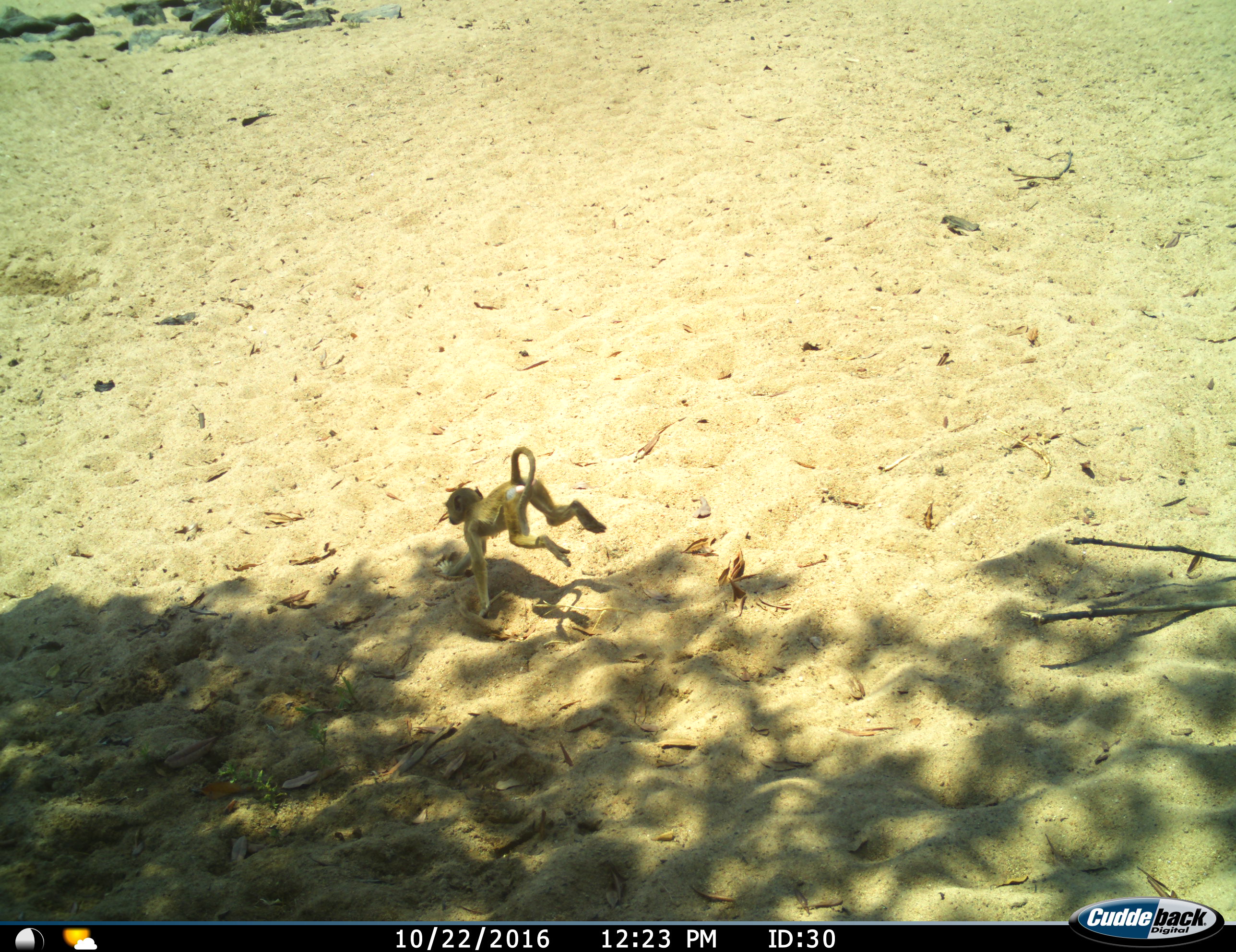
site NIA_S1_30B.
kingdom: Animalia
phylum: Chordata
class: Mammalia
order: Primates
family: Cercopithecidae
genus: Papio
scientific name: Papio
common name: baboon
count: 1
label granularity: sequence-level